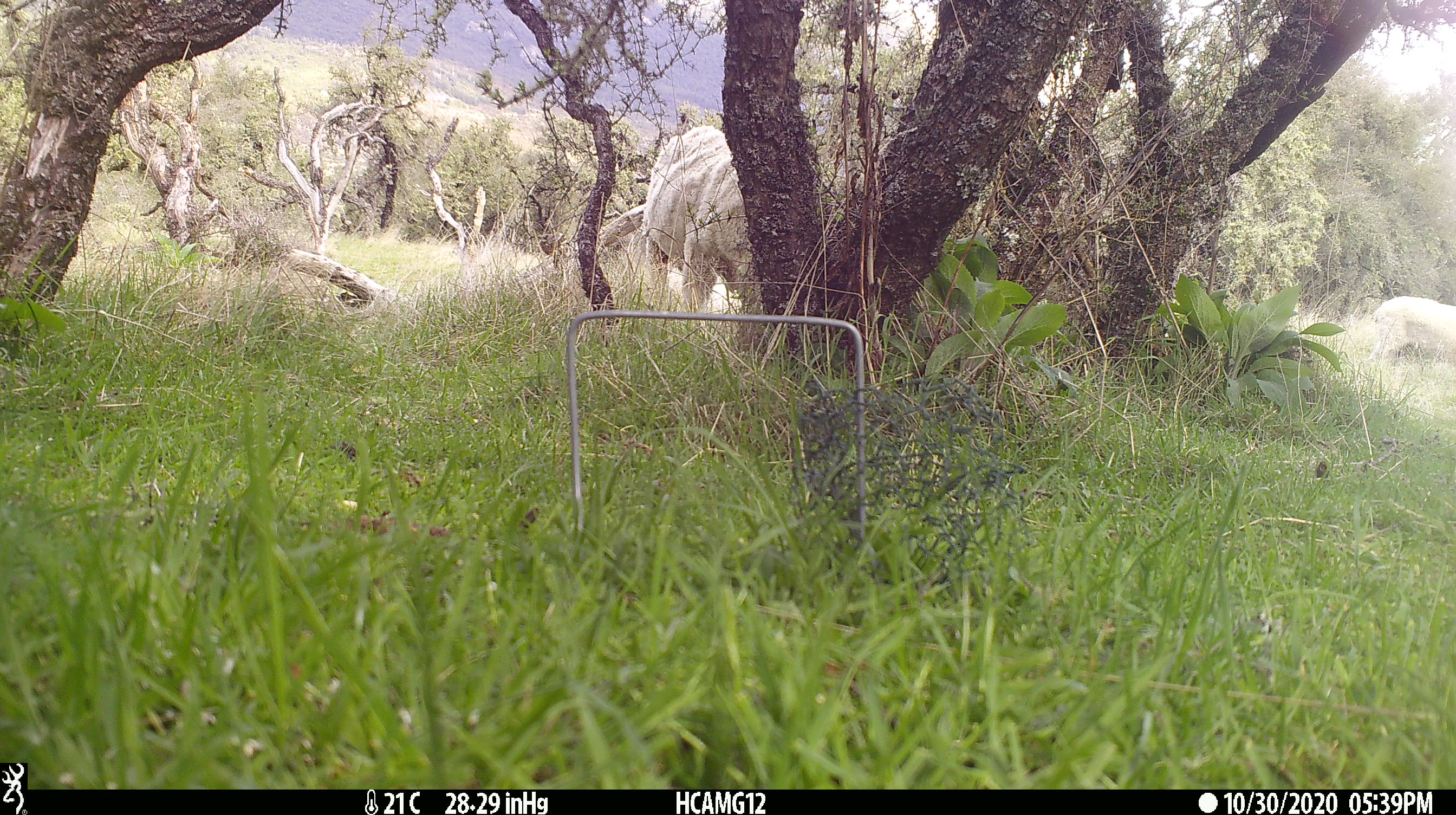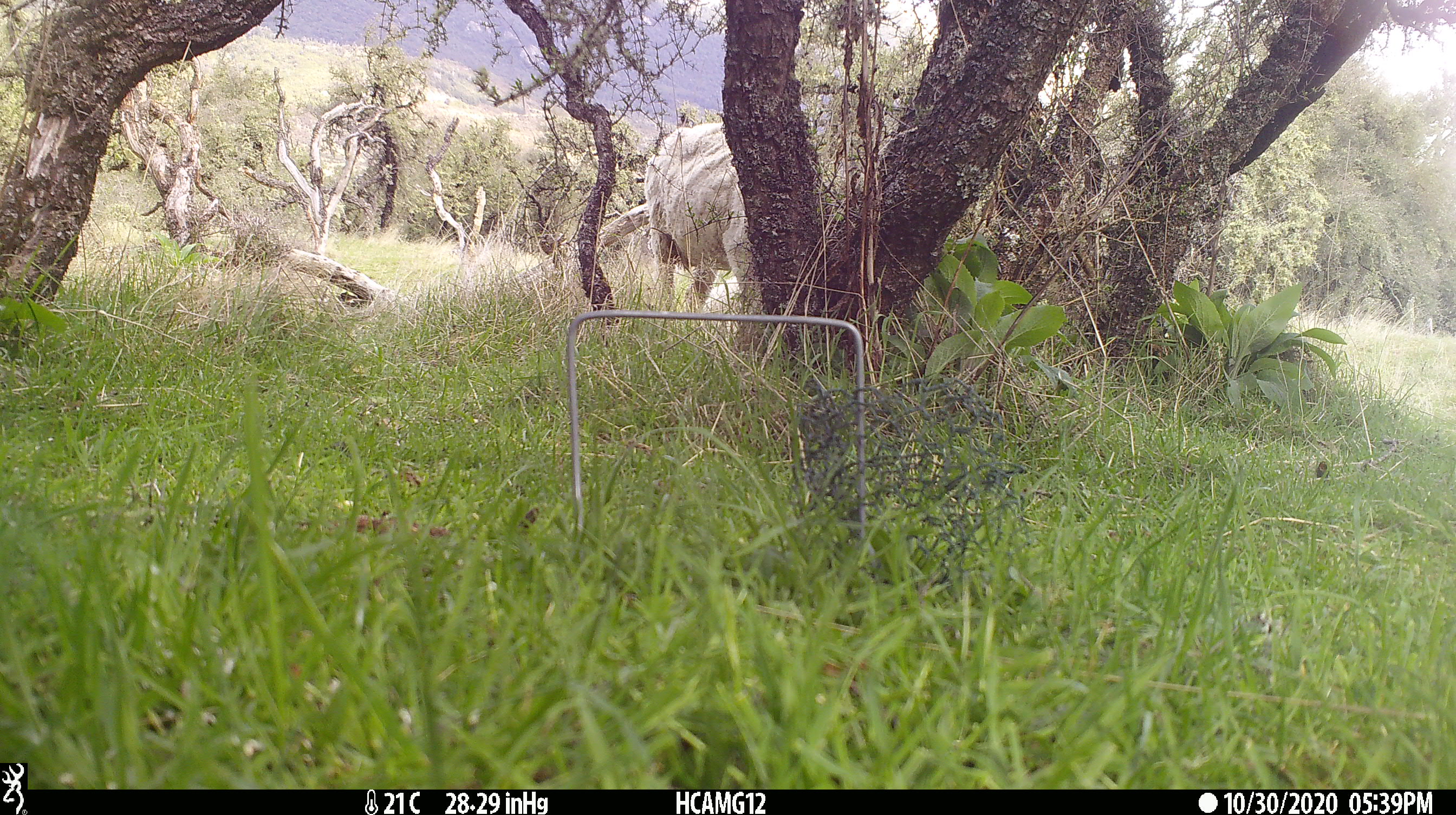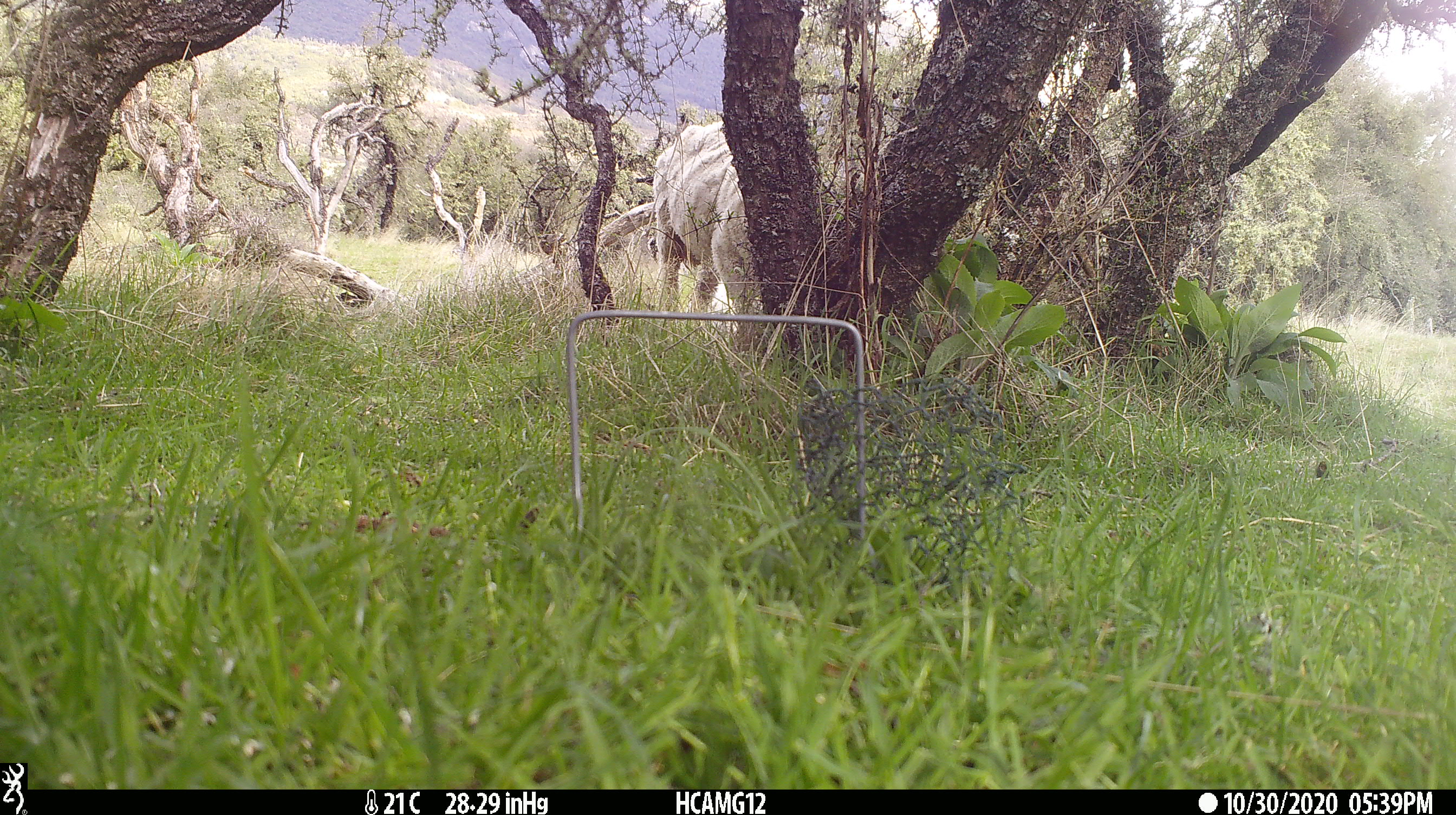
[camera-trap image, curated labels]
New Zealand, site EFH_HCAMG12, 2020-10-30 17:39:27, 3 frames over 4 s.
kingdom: Animalia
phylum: Chordata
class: Mammalia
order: Artiodactyla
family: Bovidae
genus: Ovis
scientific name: Ovis aries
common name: domestic sheep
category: sheep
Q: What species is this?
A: Sheep (domestic sheep) (Ovis aries).